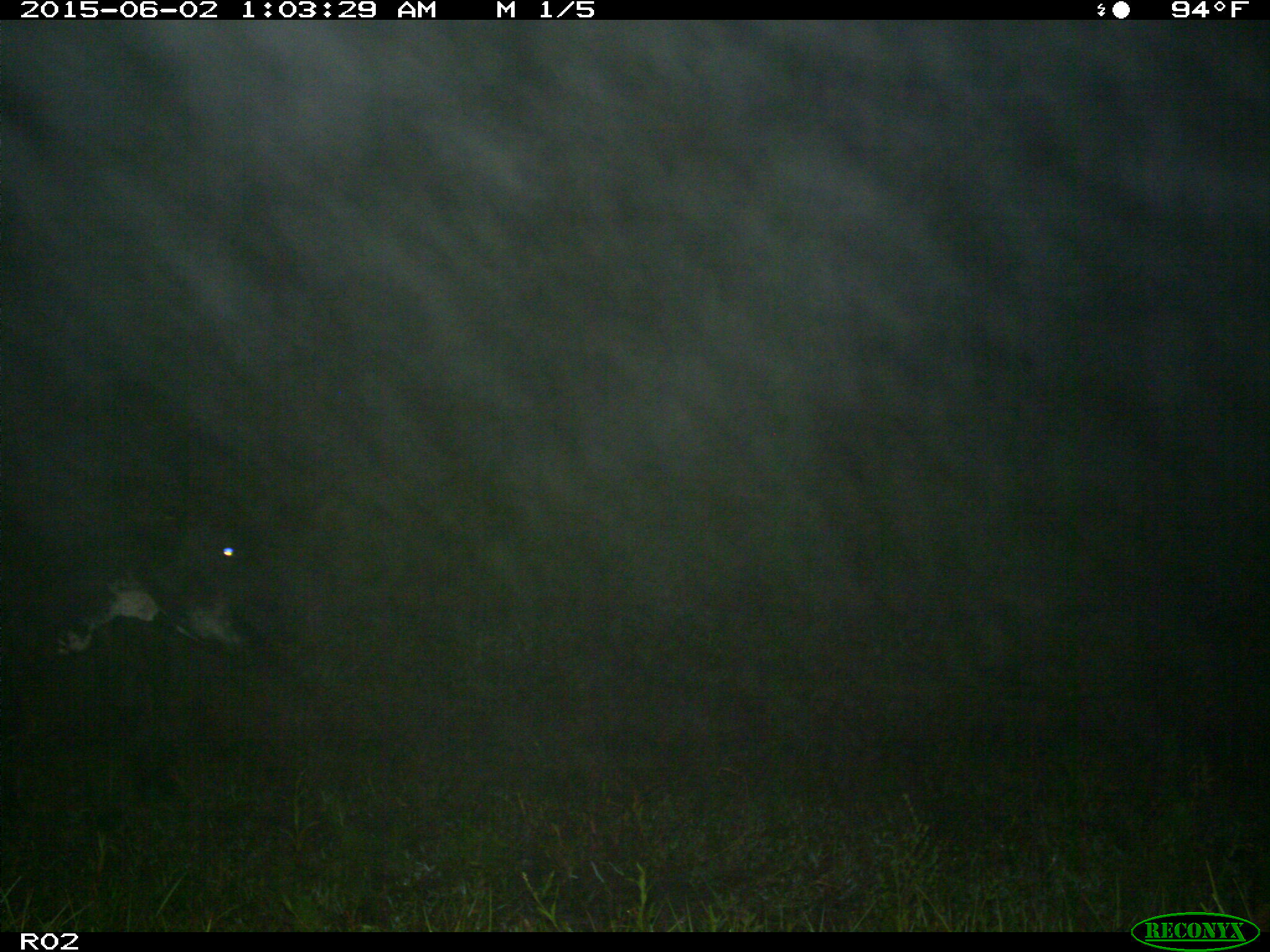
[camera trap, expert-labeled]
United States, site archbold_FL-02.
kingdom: Animalia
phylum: Chordata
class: Mammalia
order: Artiodactyla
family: Bovidae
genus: Bos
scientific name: Bos taurus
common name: domestic cow